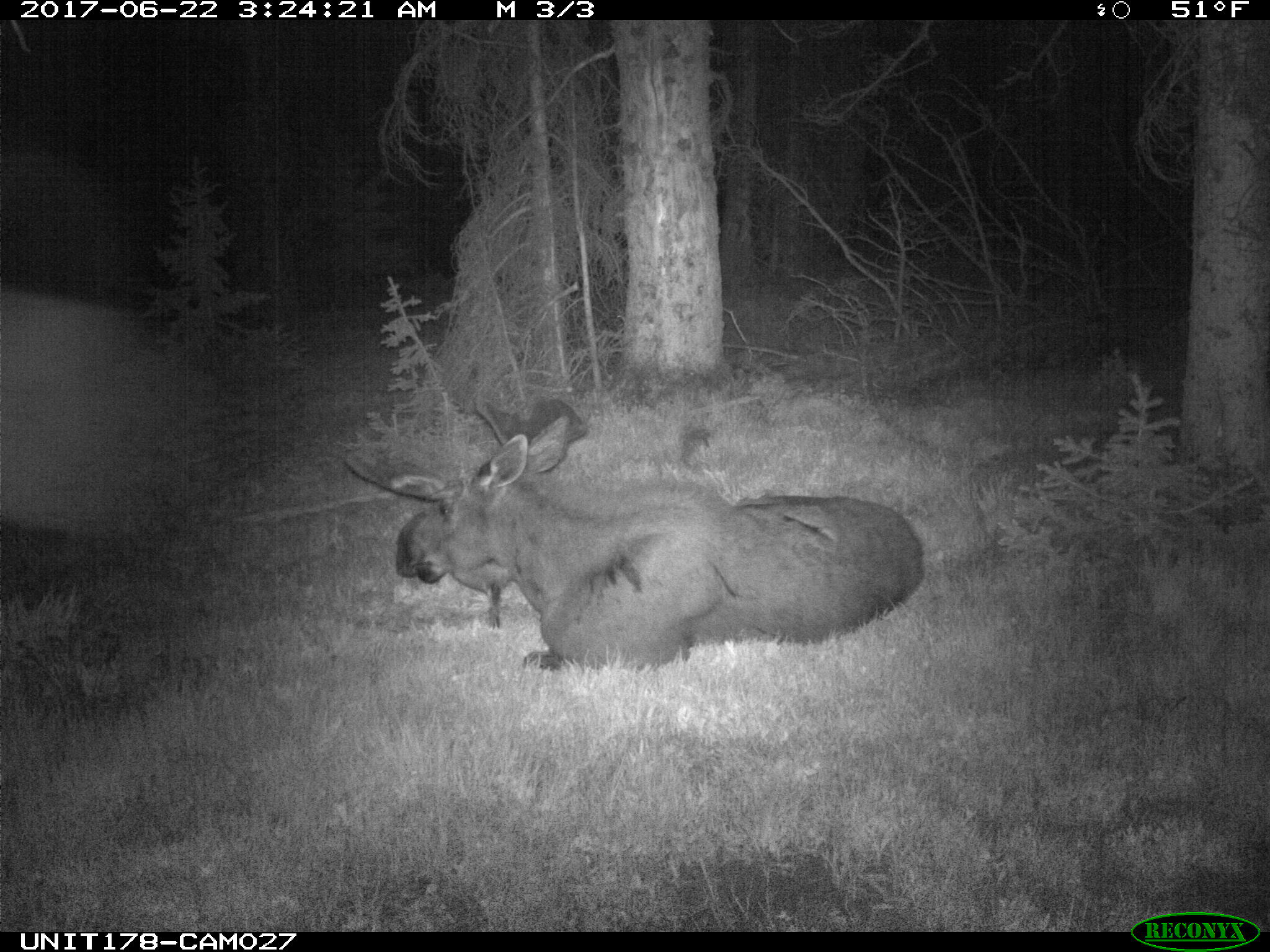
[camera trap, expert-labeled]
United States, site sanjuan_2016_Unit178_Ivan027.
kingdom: Animalia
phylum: Chordata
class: Mammalia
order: Artiodactyla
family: Cervidae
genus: Alces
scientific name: Alces alces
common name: moose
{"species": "Alces alces (moose)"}